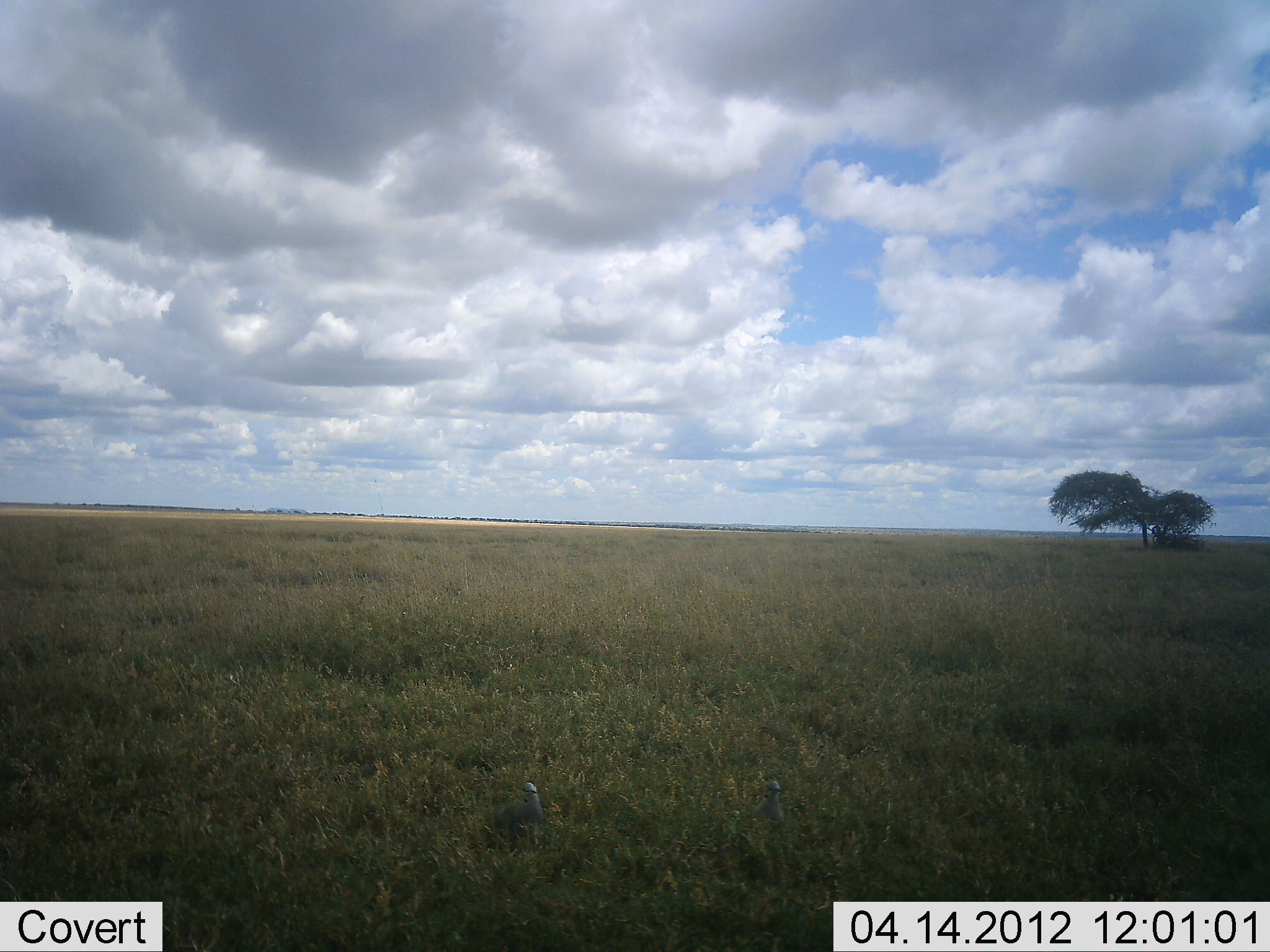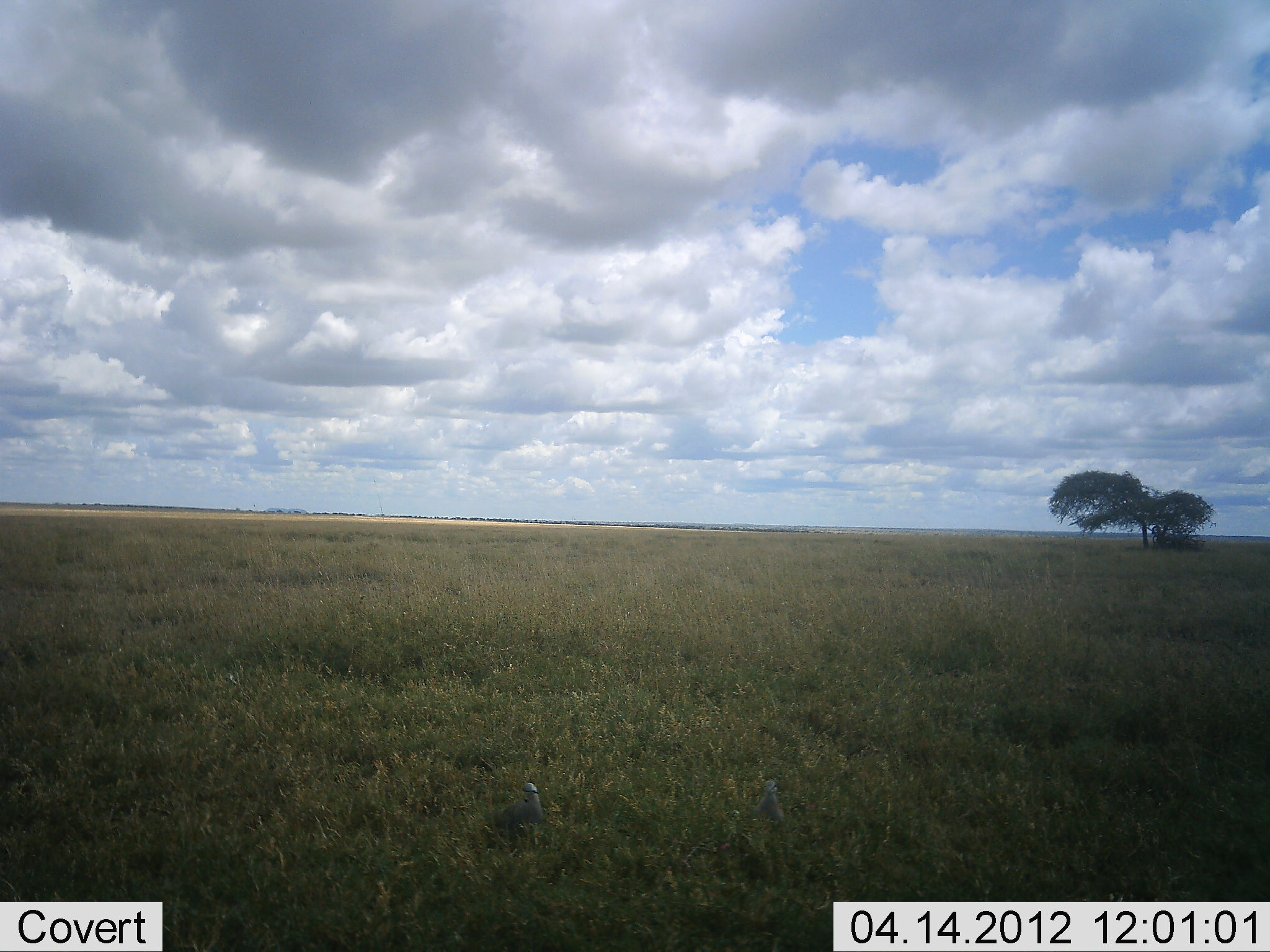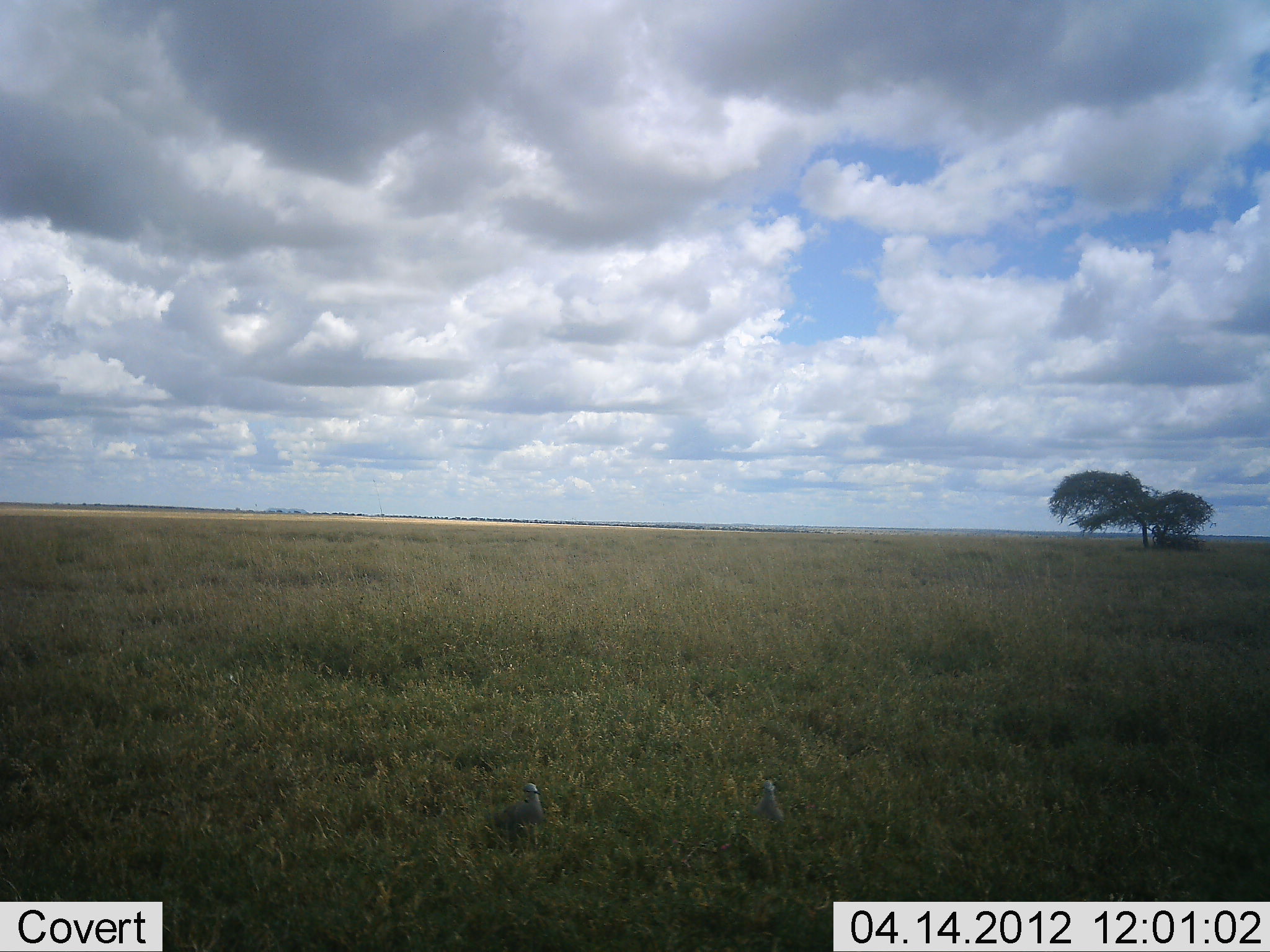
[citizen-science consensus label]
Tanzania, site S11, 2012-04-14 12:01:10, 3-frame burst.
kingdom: Animalia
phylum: Chordata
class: Aves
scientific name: Aves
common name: bird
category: otherbird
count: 2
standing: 69%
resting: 38%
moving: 8%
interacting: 0%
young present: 0%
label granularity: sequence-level